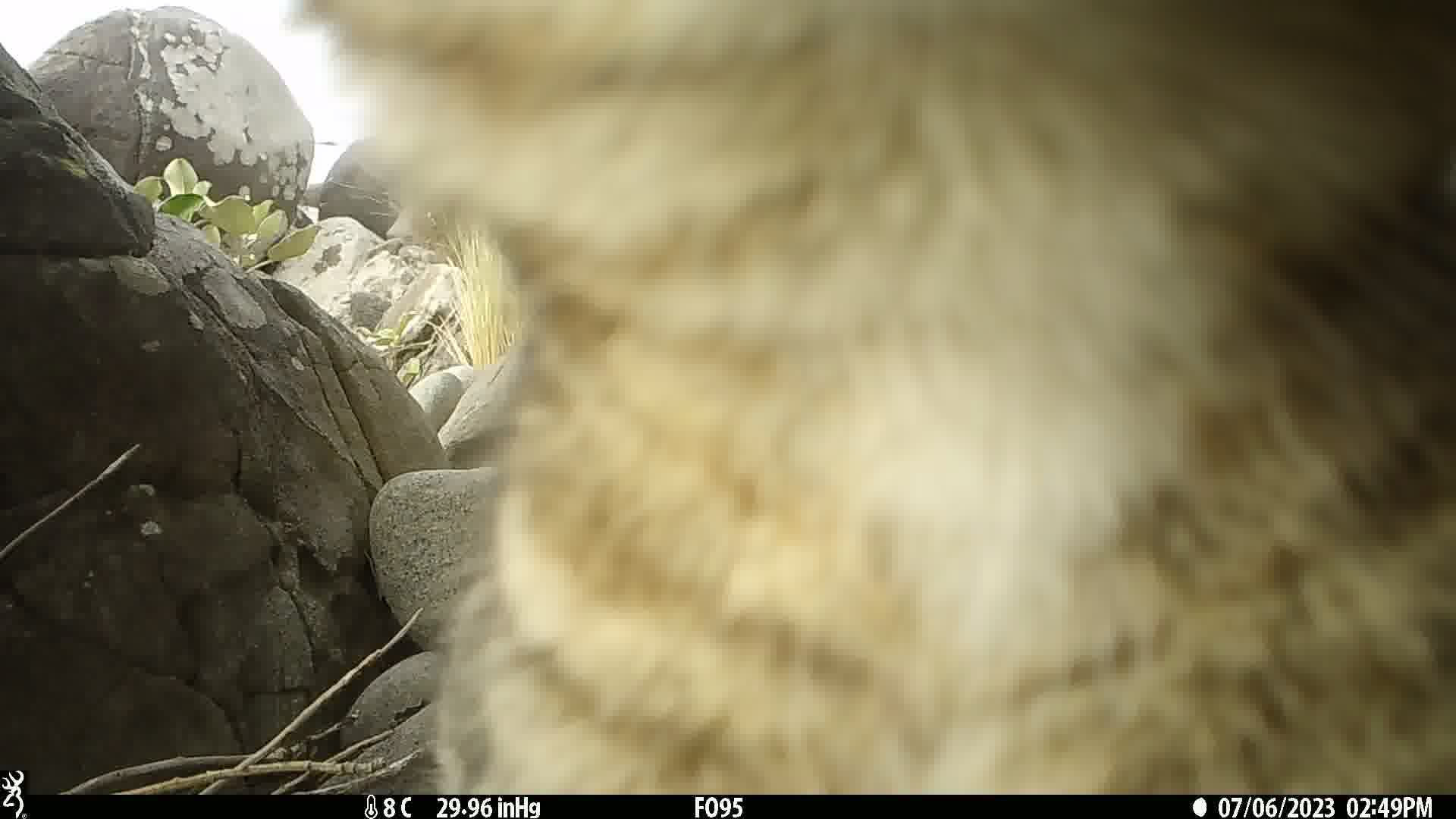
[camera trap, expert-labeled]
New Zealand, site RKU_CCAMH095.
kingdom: Animalia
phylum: Chordata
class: Mammalia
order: Carnivora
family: Felidae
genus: Felis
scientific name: Felis catus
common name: domestic cat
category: cat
Cat (domestic cat) (Felis catus).